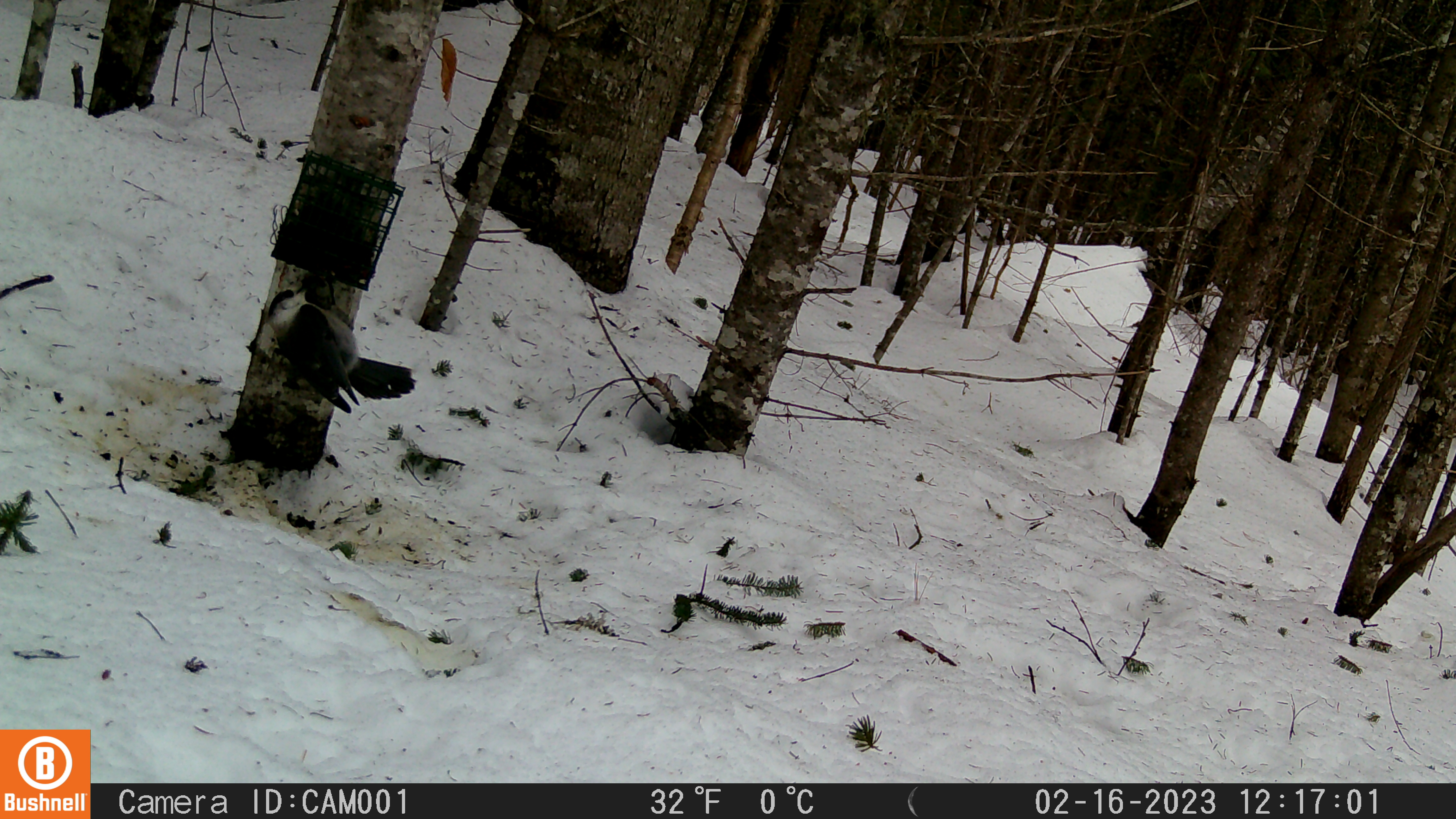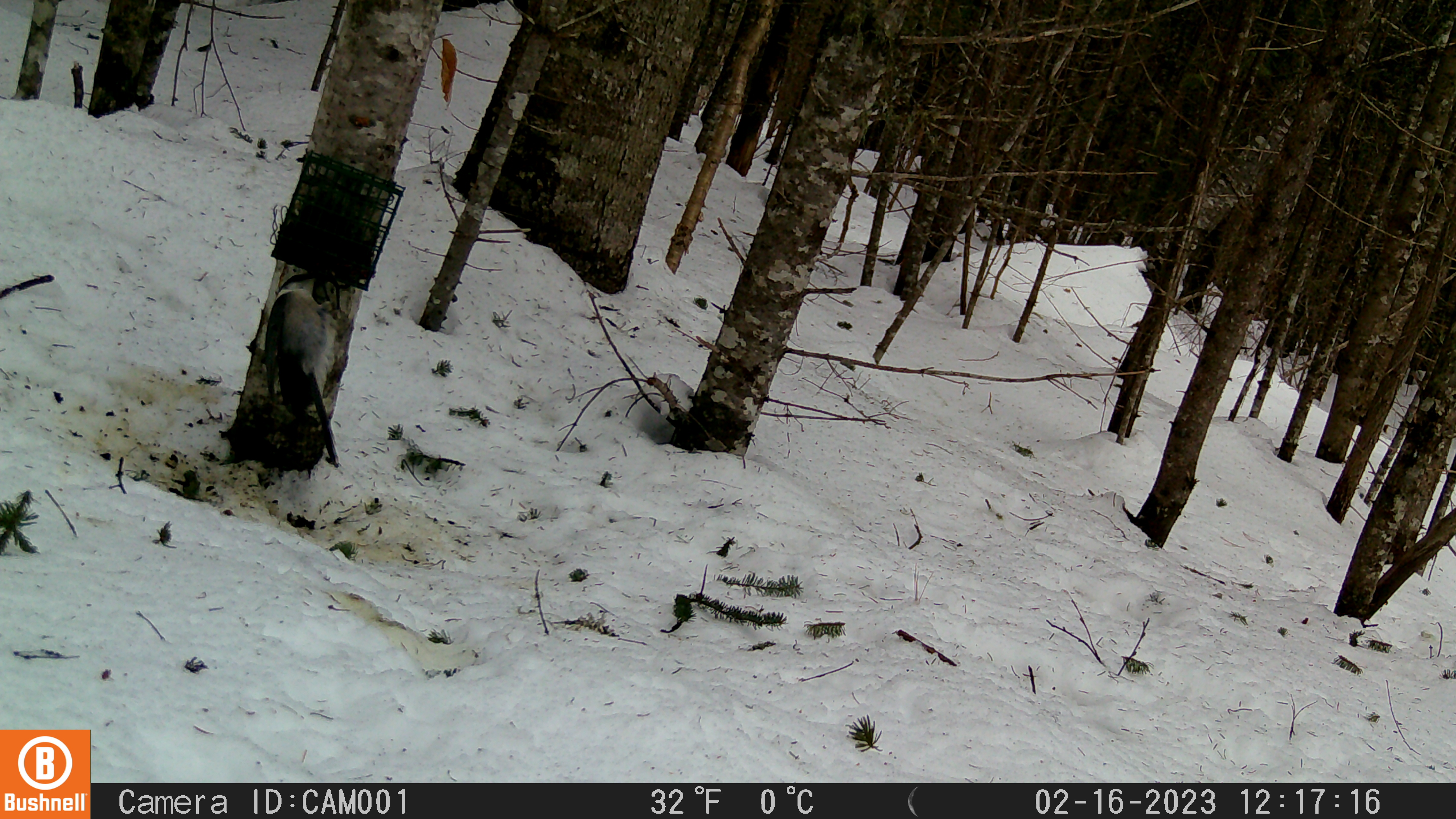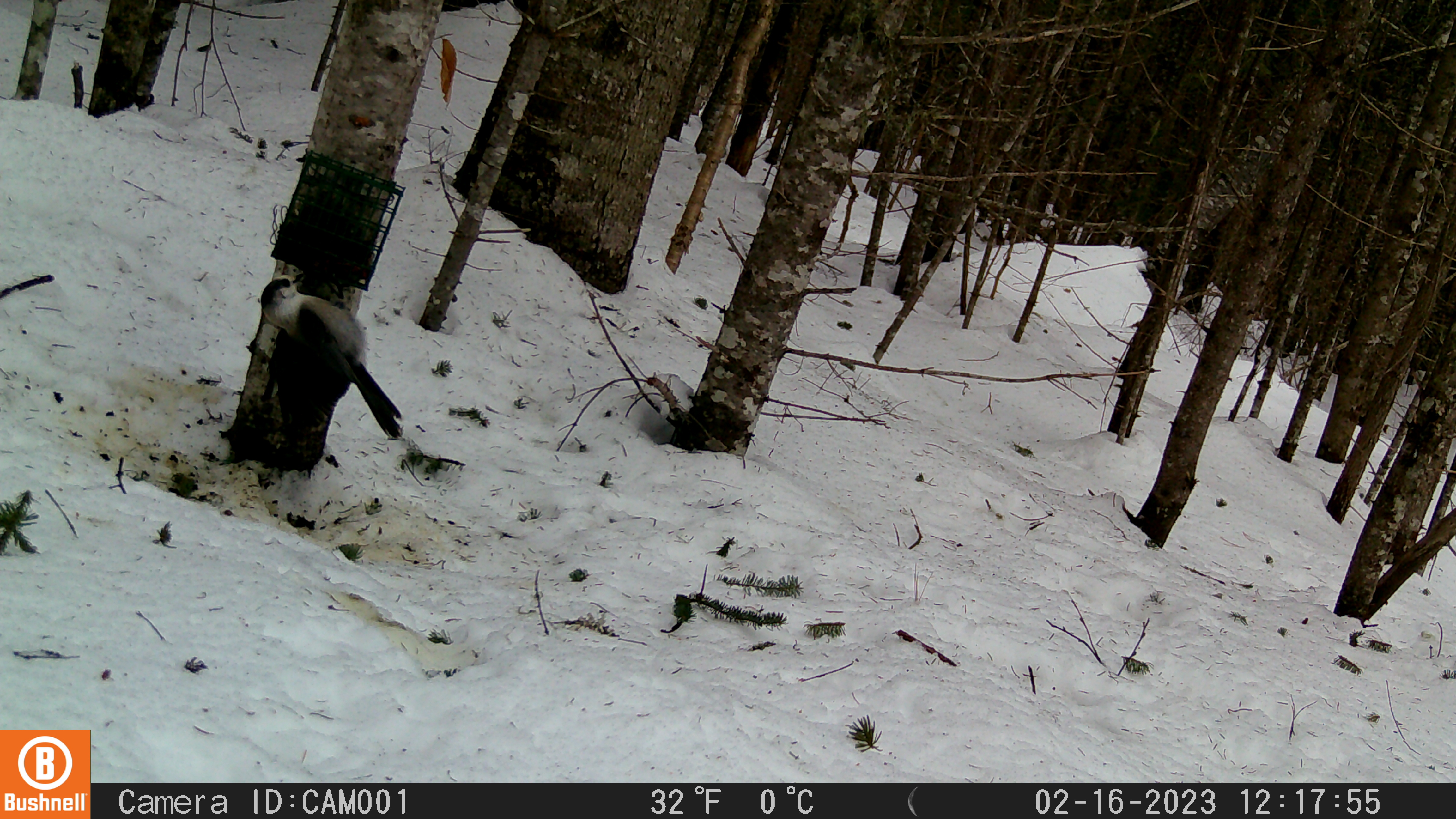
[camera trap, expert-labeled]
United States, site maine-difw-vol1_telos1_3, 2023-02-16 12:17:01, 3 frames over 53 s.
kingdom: Animalia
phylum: Chordata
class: Aves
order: Passeriformes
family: Corvidae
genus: Perisoreus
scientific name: Perisoreus canadensis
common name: canada jay